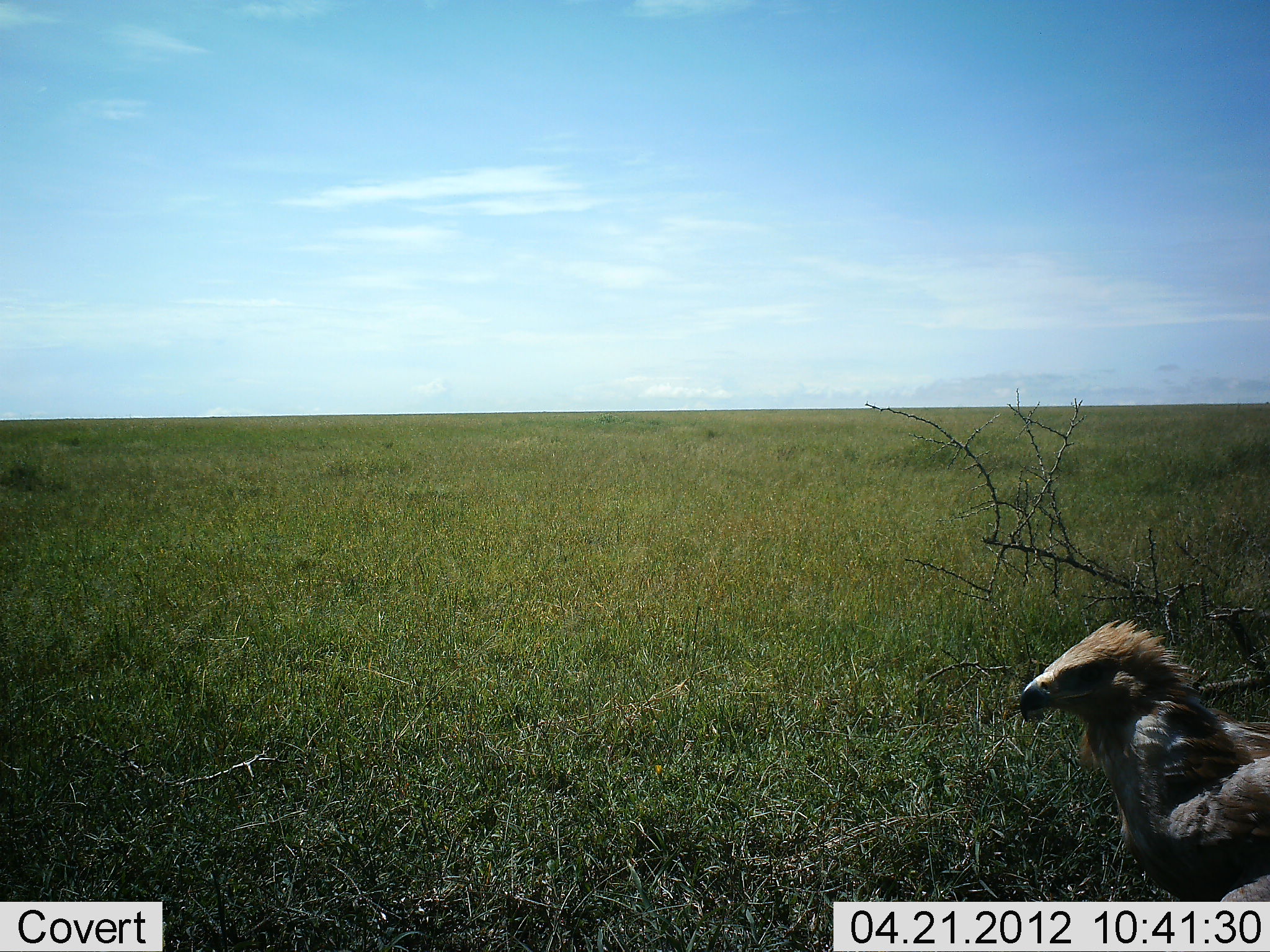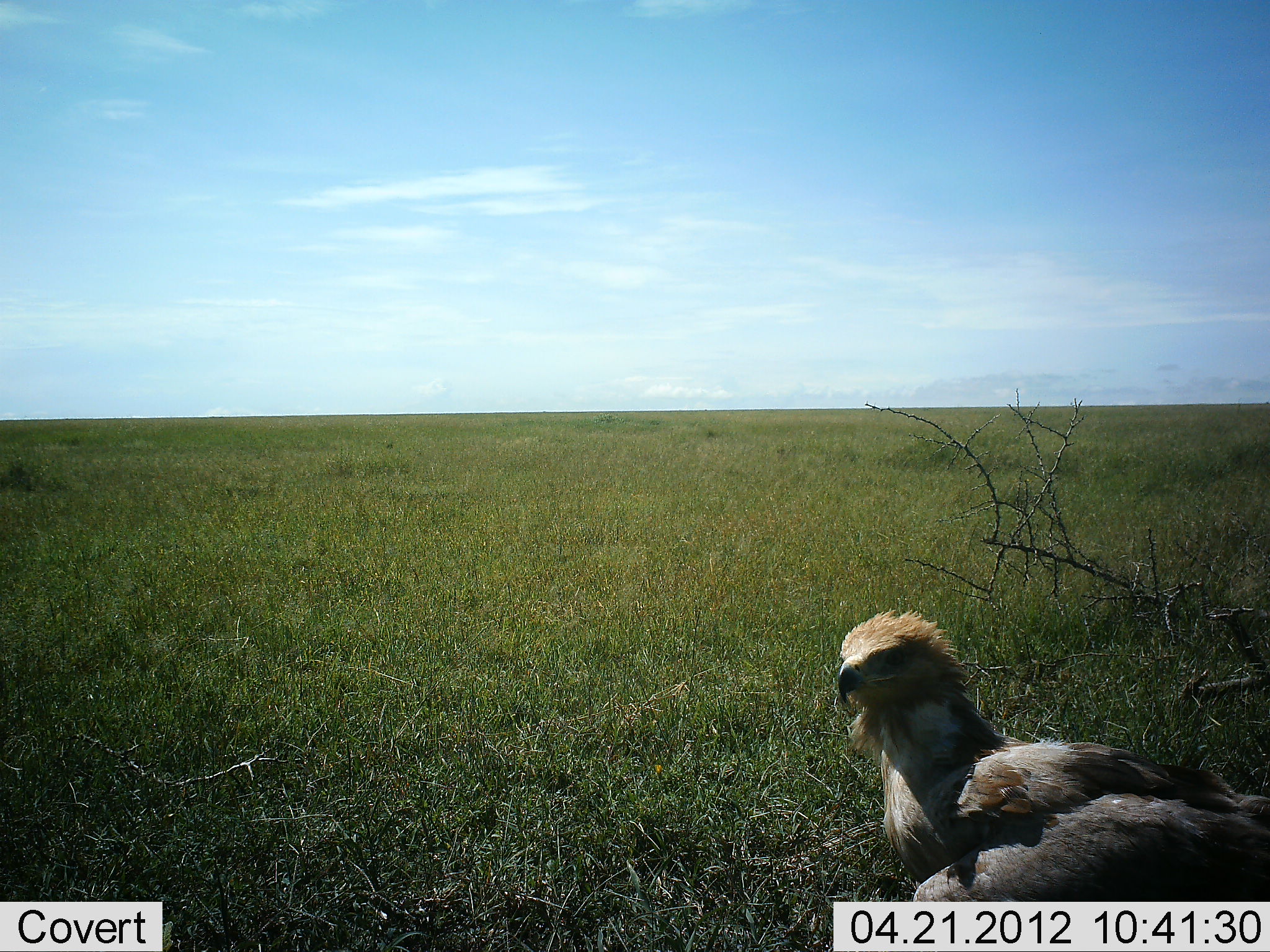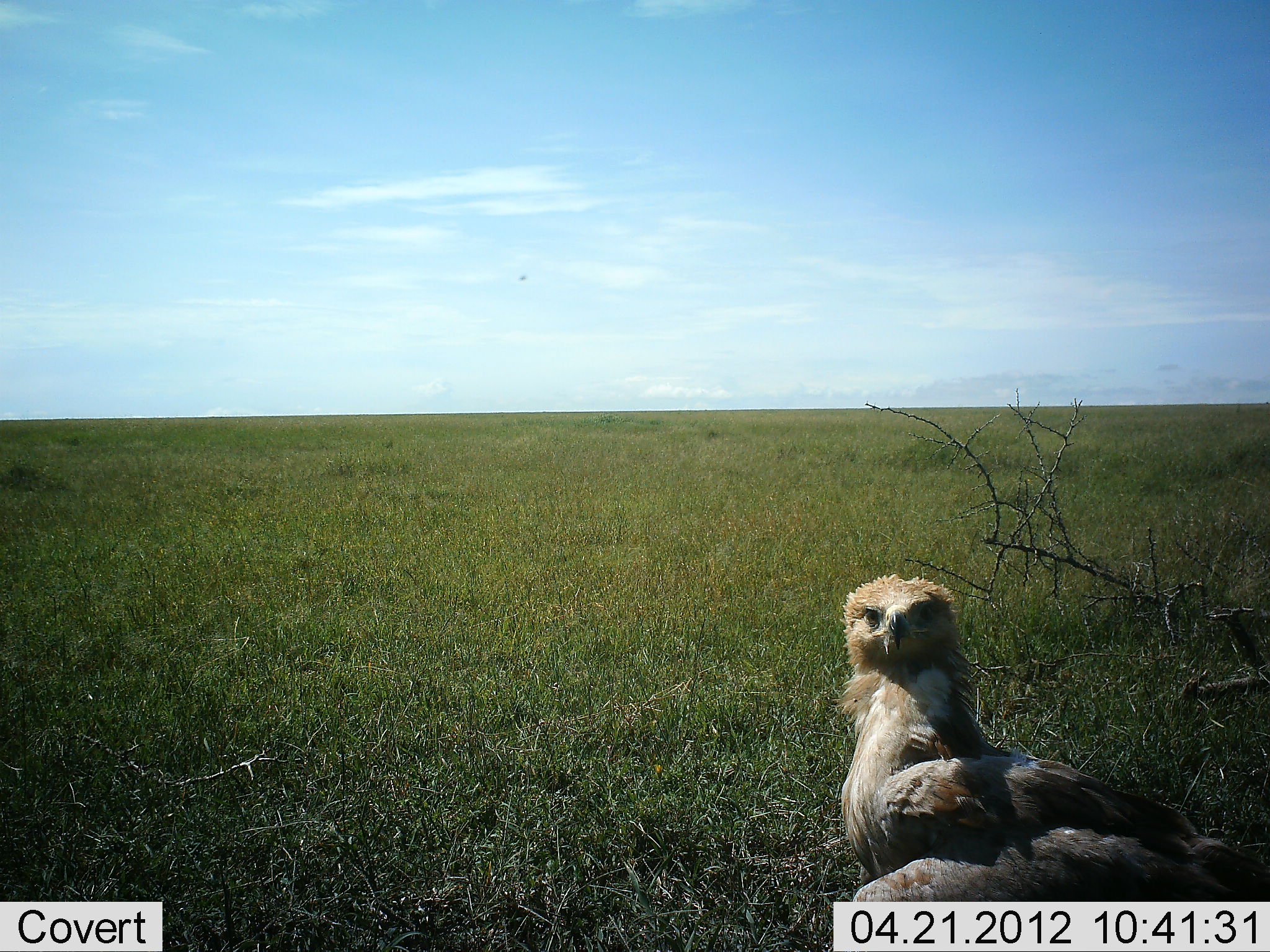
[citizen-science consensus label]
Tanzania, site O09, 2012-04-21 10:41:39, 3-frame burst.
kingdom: Animalia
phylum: Chordata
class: Aves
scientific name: Aves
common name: bird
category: otherbird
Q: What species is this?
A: Otherbird (bird) (Aves).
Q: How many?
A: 1.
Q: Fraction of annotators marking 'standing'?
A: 33%.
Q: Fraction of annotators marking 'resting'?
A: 10%.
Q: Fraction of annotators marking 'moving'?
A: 60%.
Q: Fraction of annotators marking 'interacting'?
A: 0%.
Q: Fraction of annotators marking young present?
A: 0%.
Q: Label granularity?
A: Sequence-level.